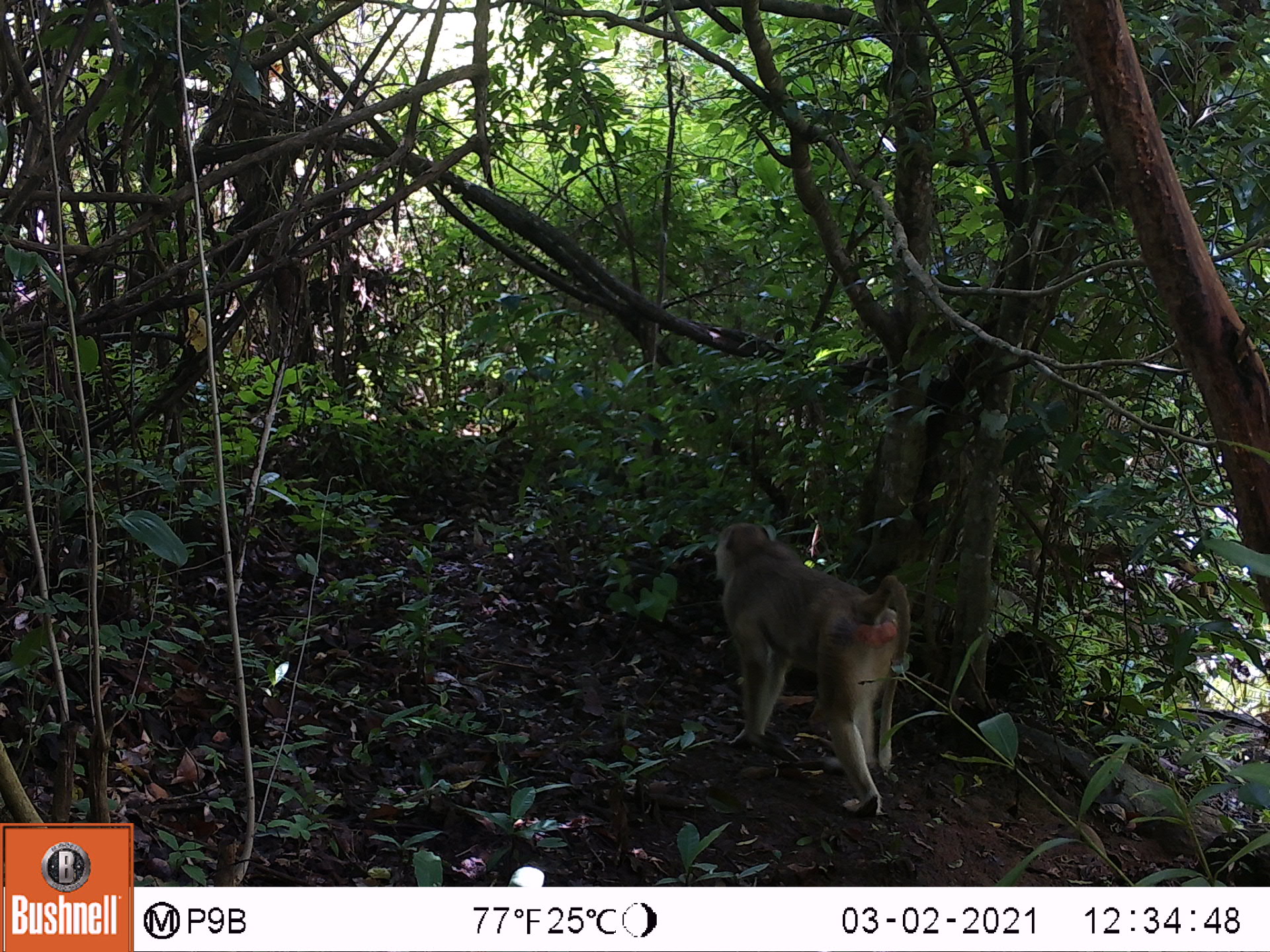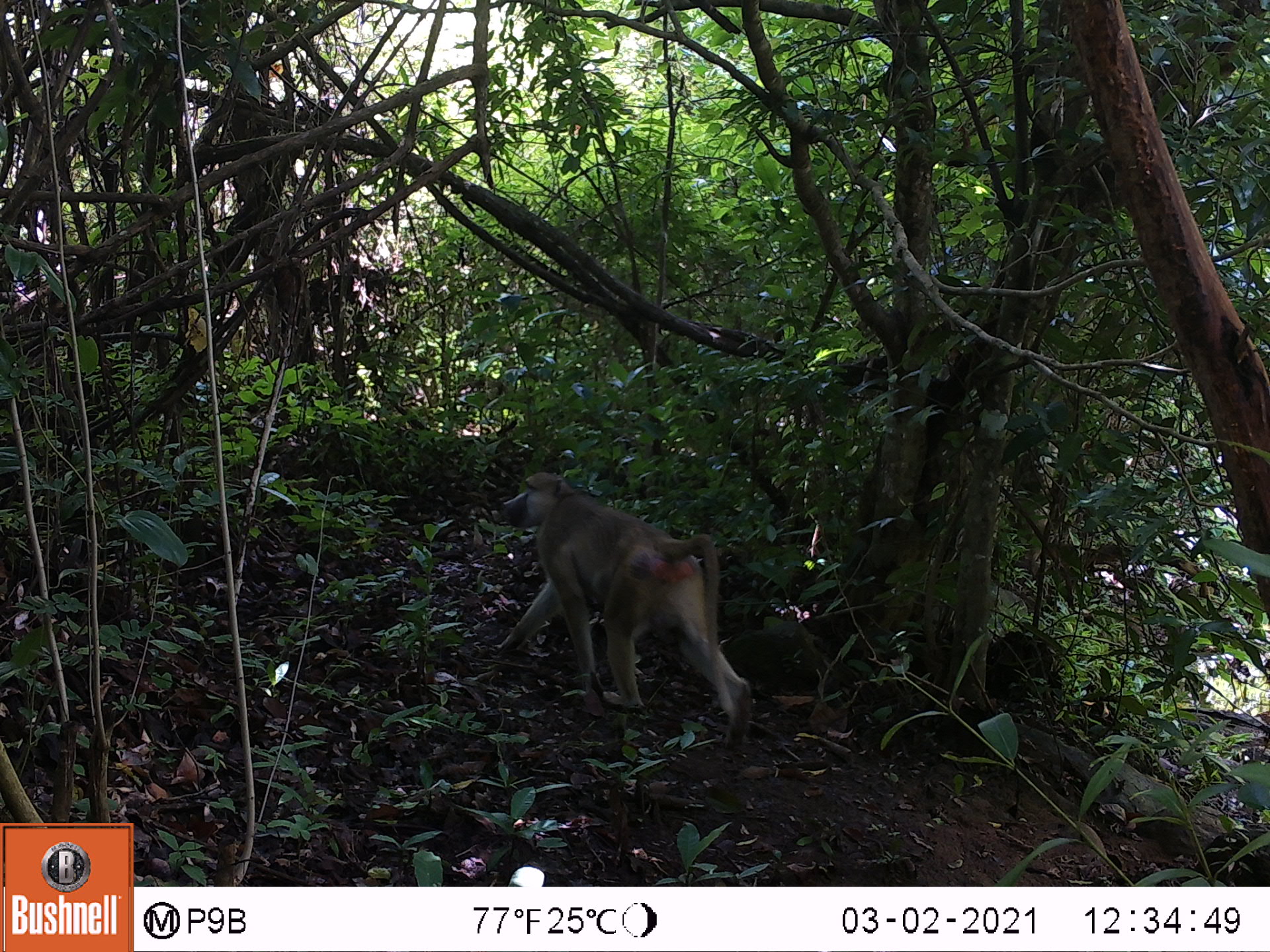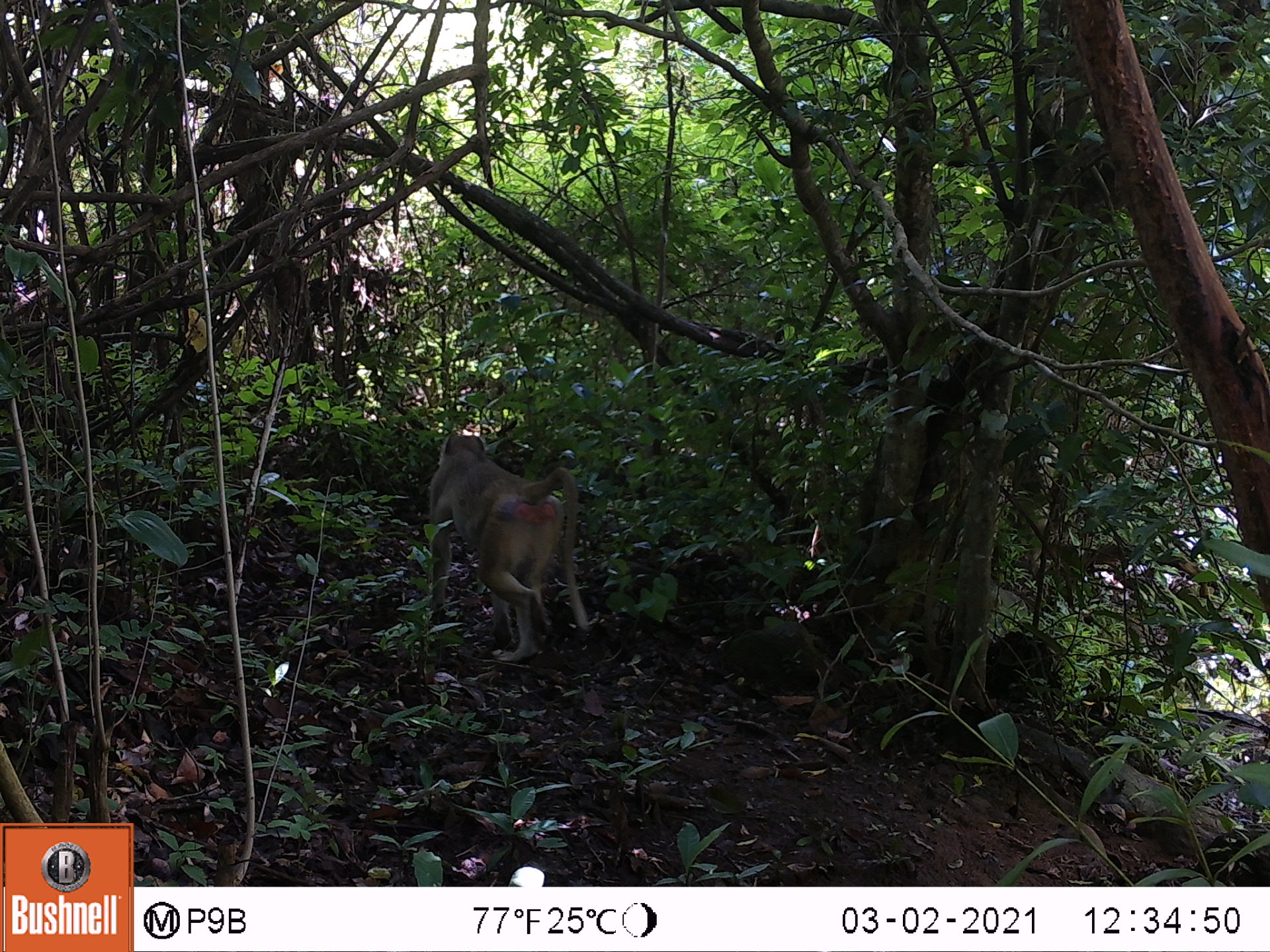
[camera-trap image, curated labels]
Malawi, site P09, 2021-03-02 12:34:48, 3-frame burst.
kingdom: Animalia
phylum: Chordata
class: Mammalia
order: Primates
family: Cercopithecidae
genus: Papio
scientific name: Papio cynocephalus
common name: yellow baboon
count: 1